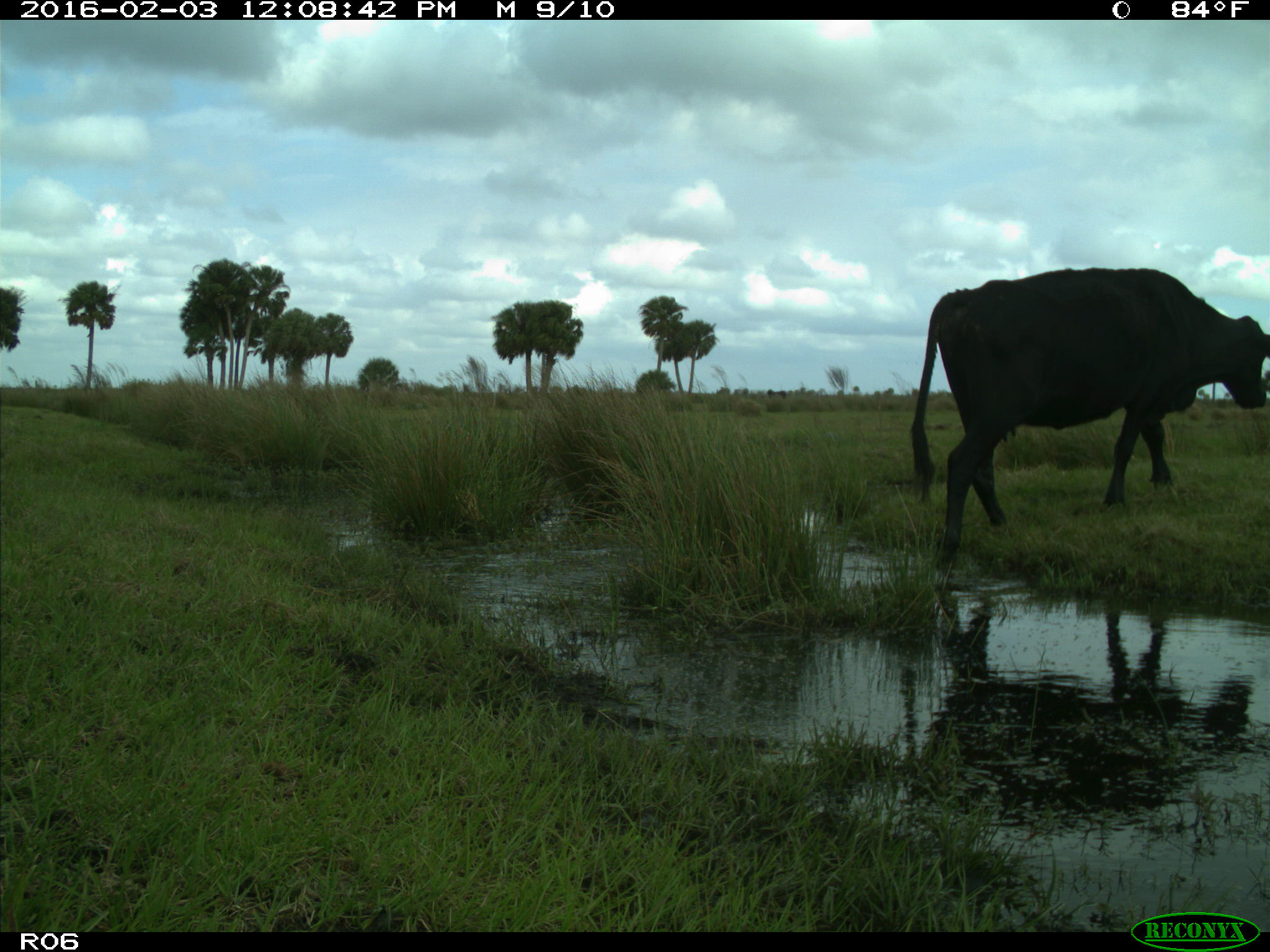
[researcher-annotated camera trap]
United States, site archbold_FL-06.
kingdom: Animalia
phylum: Chordata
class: Mammalia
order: Artiodactyla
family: Bovidae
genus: Bos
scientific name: Bos taurus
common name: domestic cow